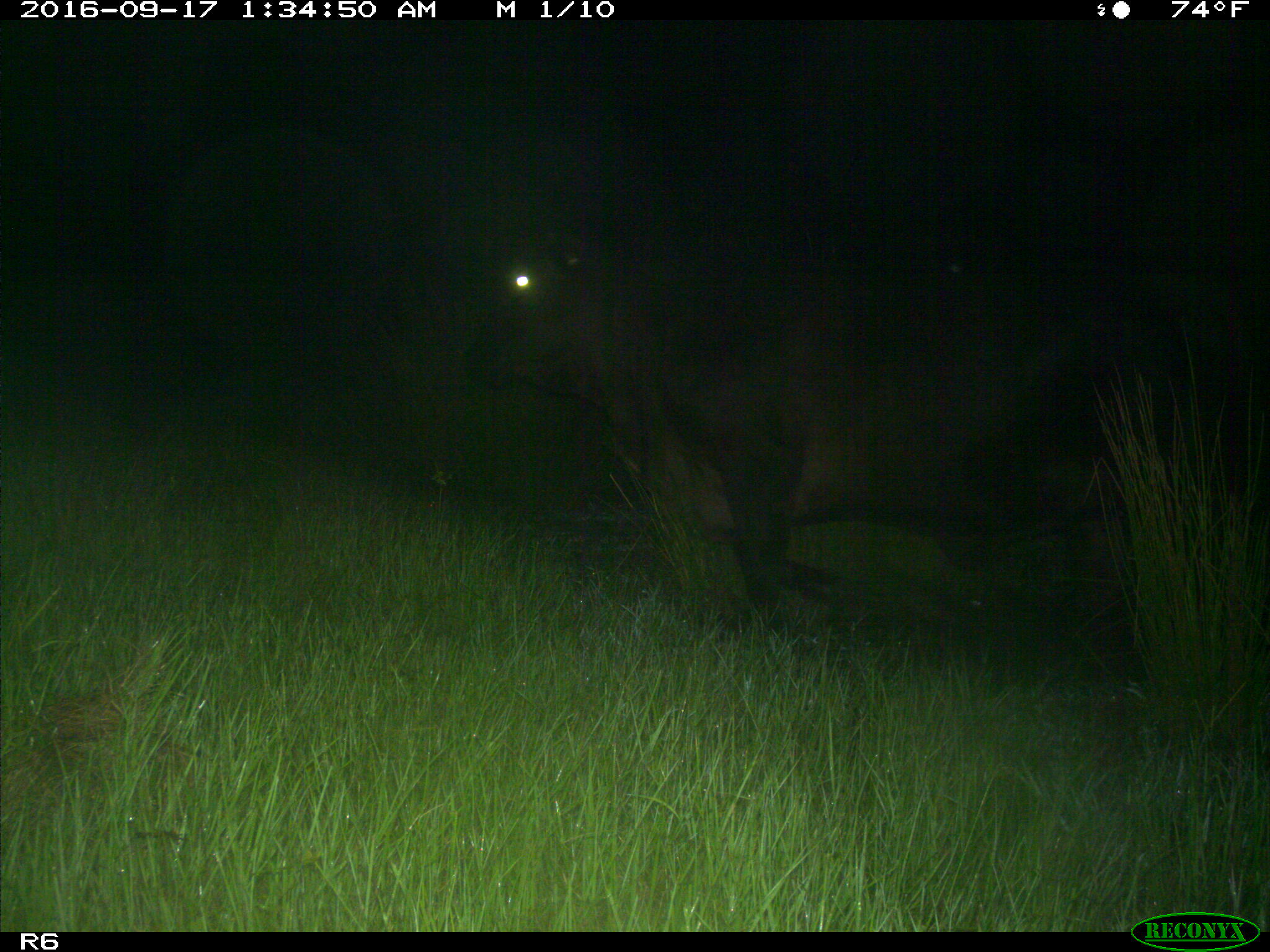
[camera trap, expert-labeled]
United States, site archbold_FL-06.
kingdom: Animalia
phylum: Chordata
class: Mammalia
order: Artiodactyla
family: Bovidae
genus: Bos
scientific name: Bos taurus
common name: domestic cow